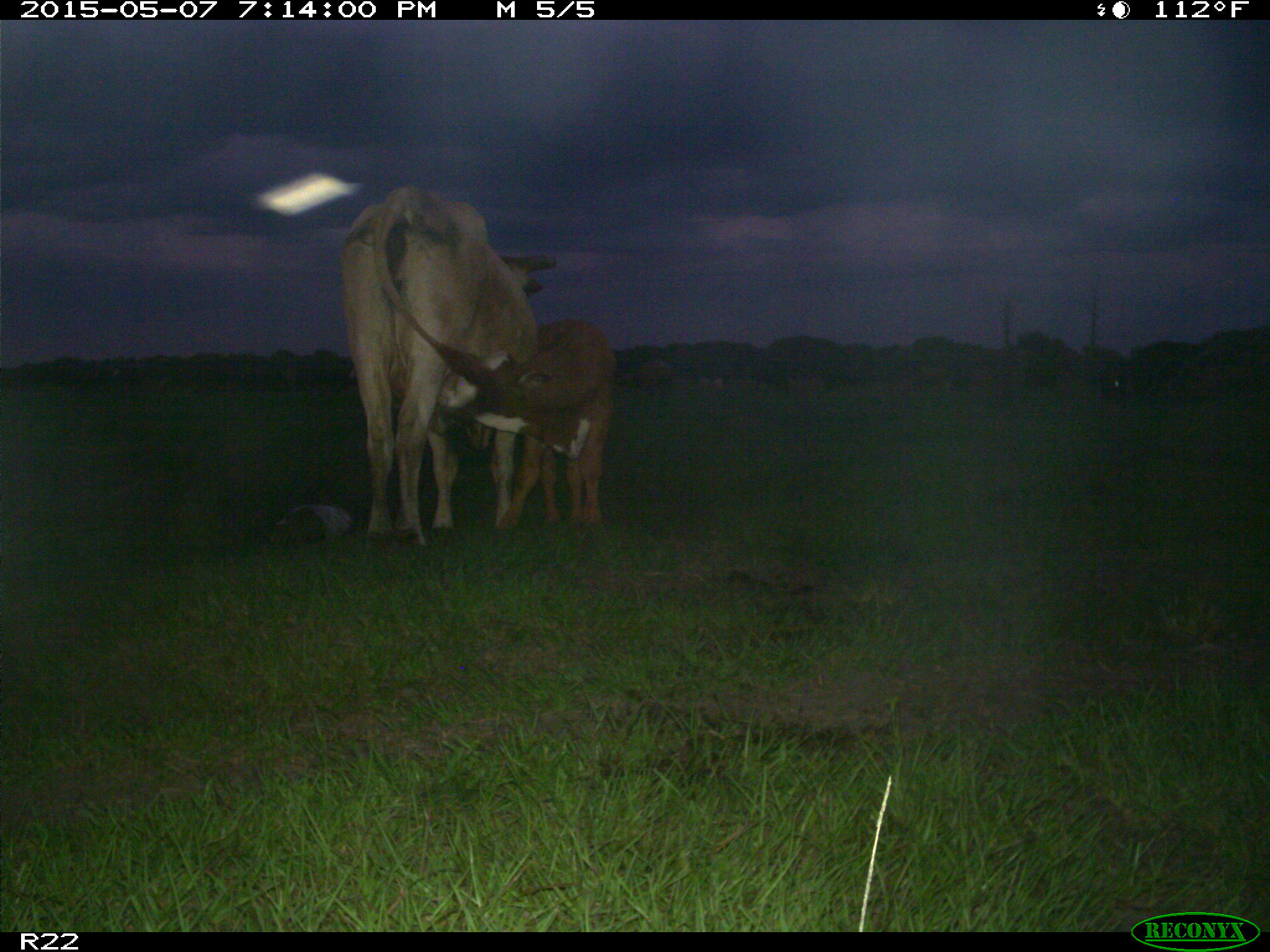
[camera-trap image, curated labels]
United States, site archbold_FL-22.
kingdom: Animalia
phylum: Chordata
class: Mammalia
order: Artiodactyla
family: Bovidae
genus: Bos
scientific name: Bos taurus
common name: domestic cow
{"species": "Bos taurus (domestic cow)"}